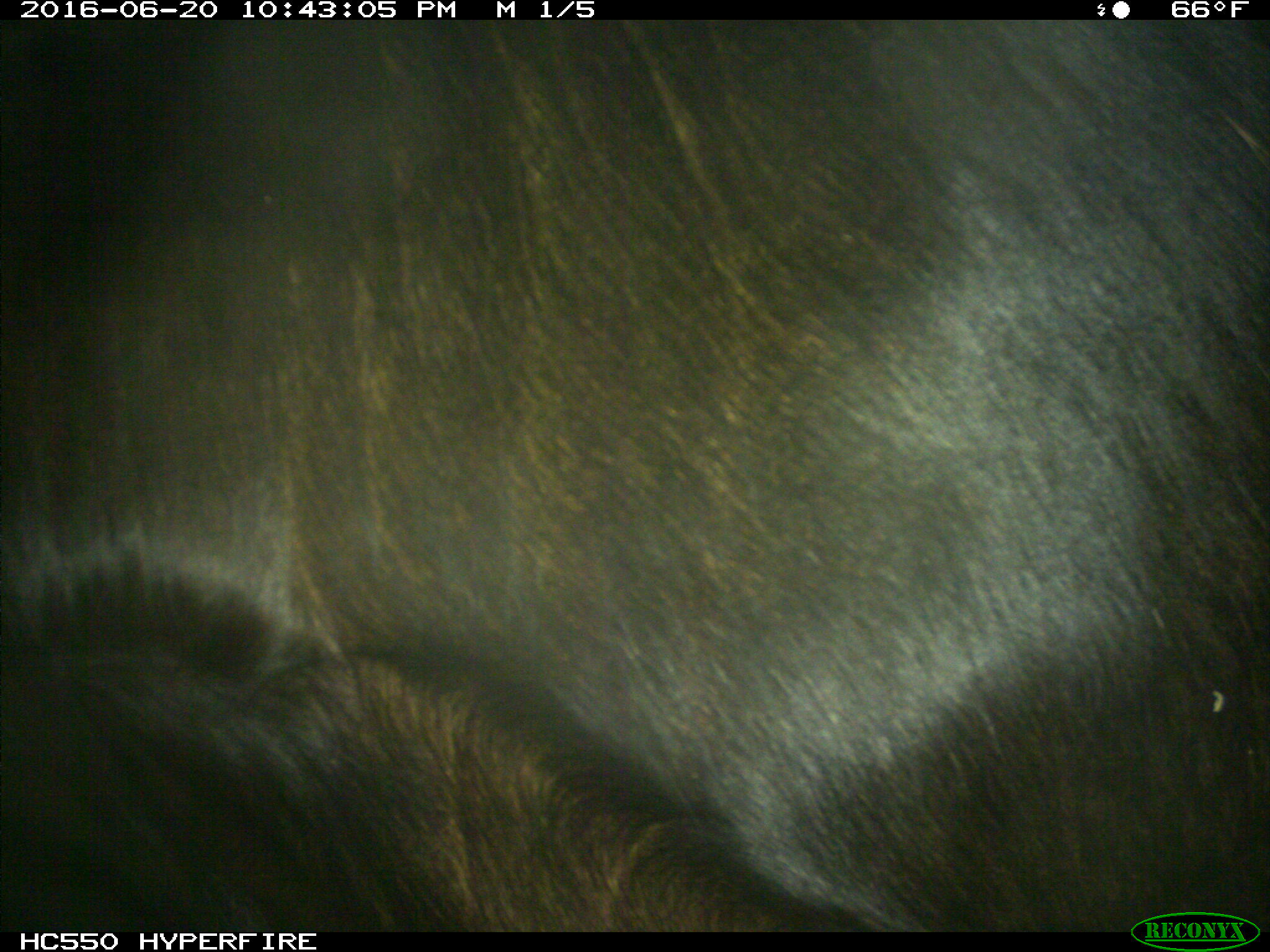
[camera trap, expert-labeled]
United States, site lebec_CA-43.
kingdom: Animalia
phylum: Chordata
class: Mammalia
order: Artiodactyla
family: Bovidae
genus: Bos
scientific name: Bos taurus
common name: domestic cow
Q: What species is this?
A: Bos taurus (domestic cow).